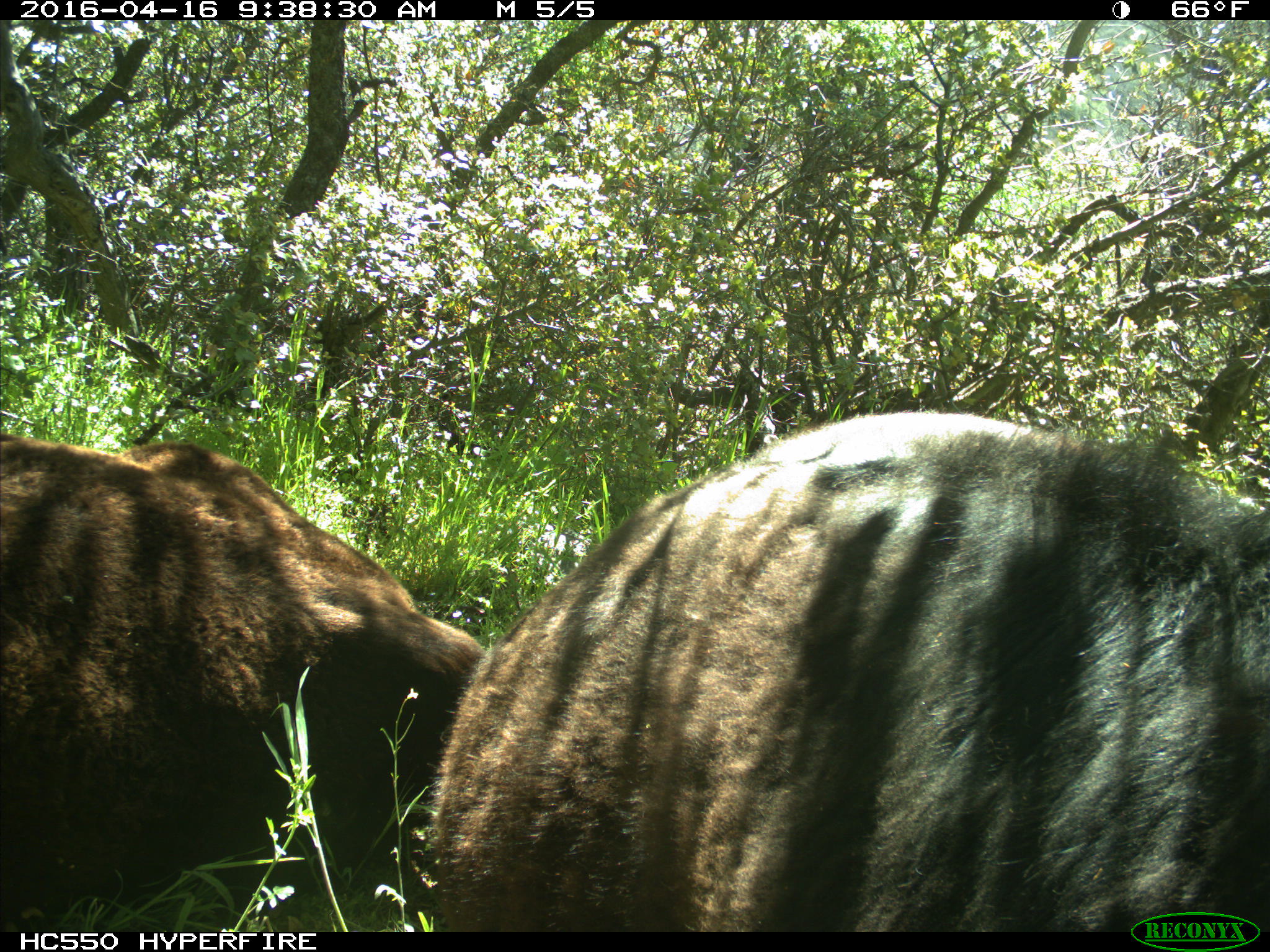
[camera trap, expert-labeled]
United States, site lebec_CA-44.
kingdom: Animalia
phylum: Chordata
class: Mammalia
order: Artiodactyla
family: Bovidae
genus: Bos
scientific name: Bos taurus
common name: domestic cow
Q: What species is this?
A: Bos taurus (domestic cow).